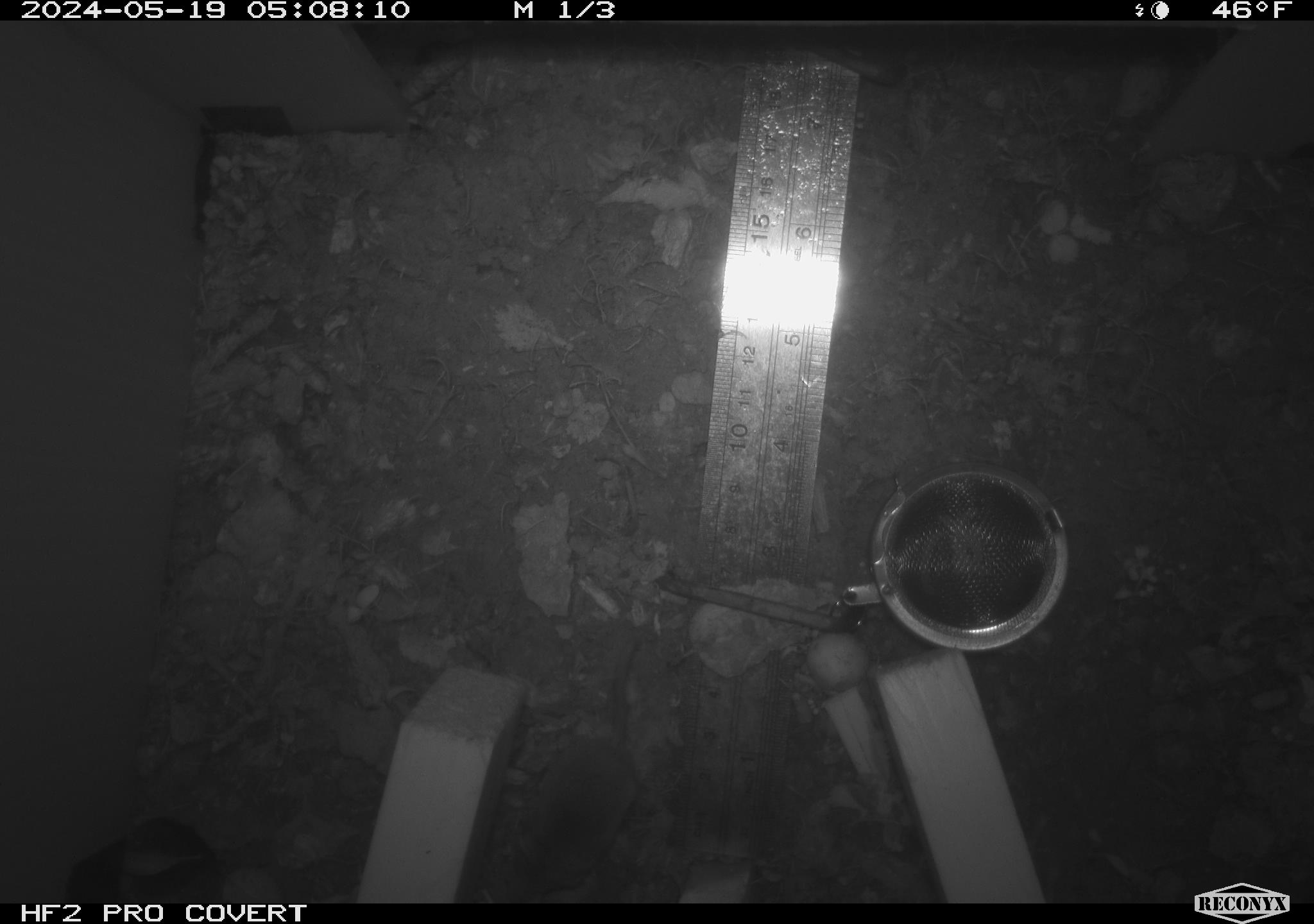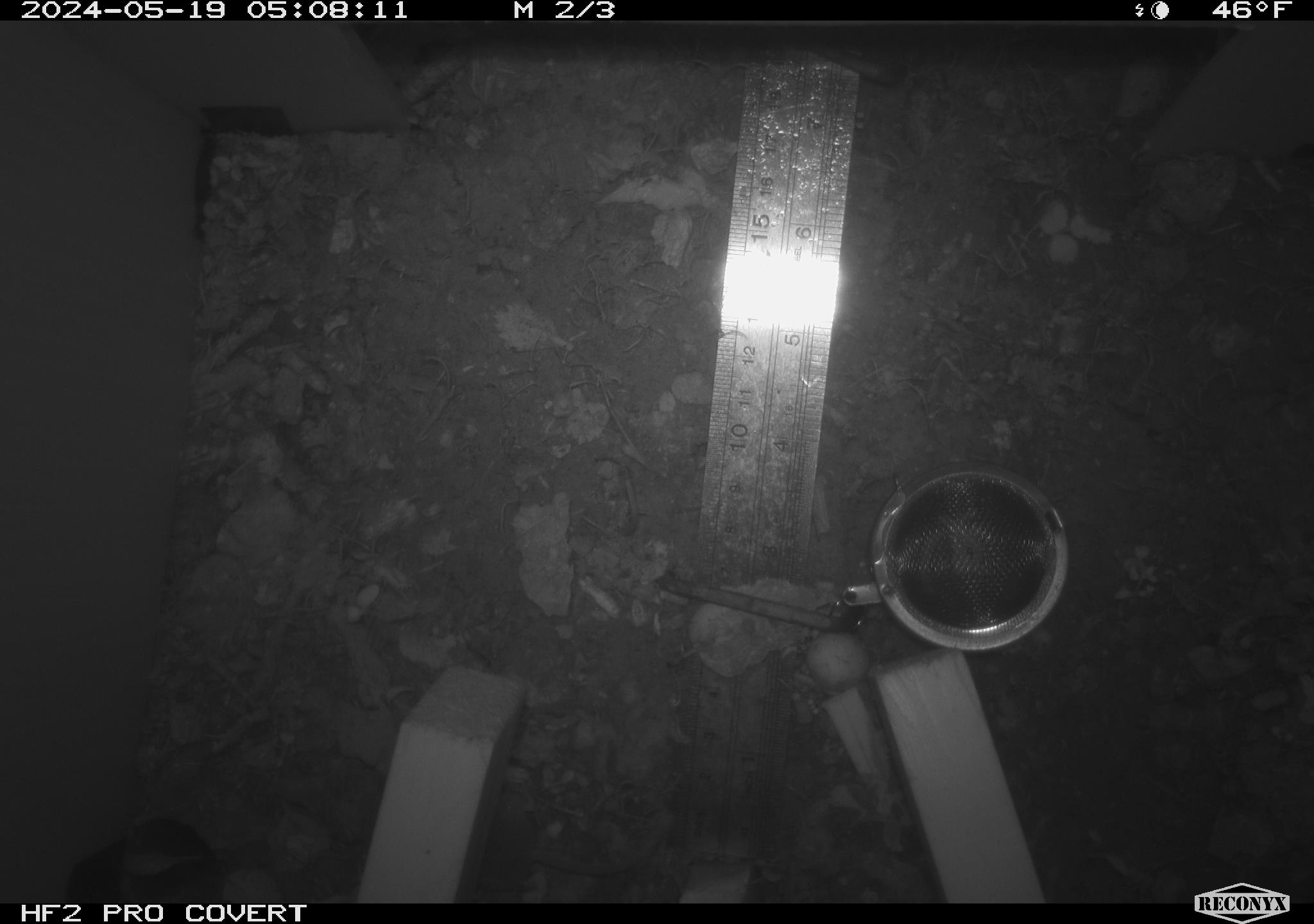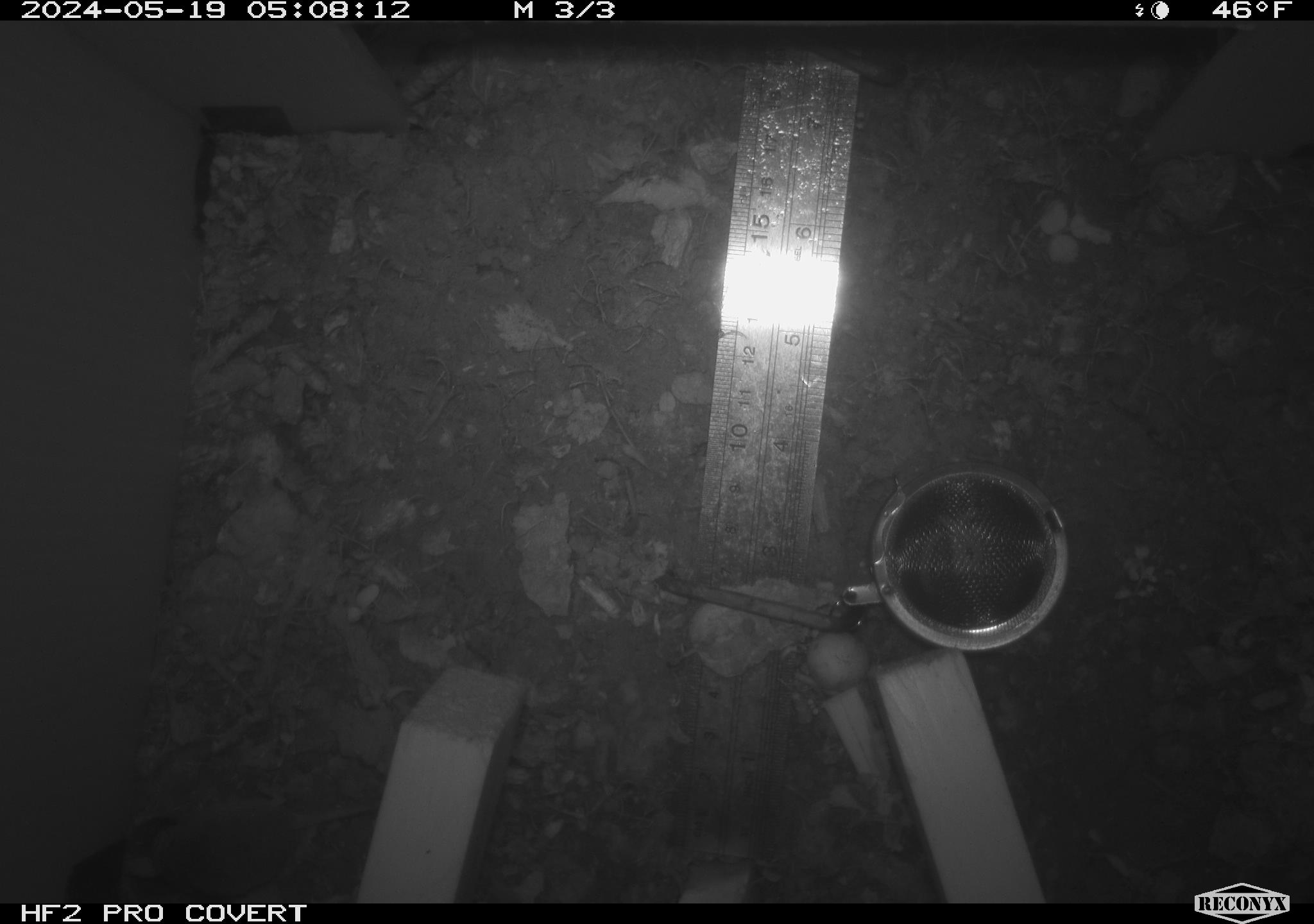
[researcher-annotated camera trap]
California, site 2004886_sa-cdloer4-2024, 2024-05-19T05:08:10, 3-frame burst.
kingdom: Animalia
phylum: Chordata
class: Mammalia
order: Rodentia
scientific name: Rodentia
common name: rodent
Rodent (Rodentia).